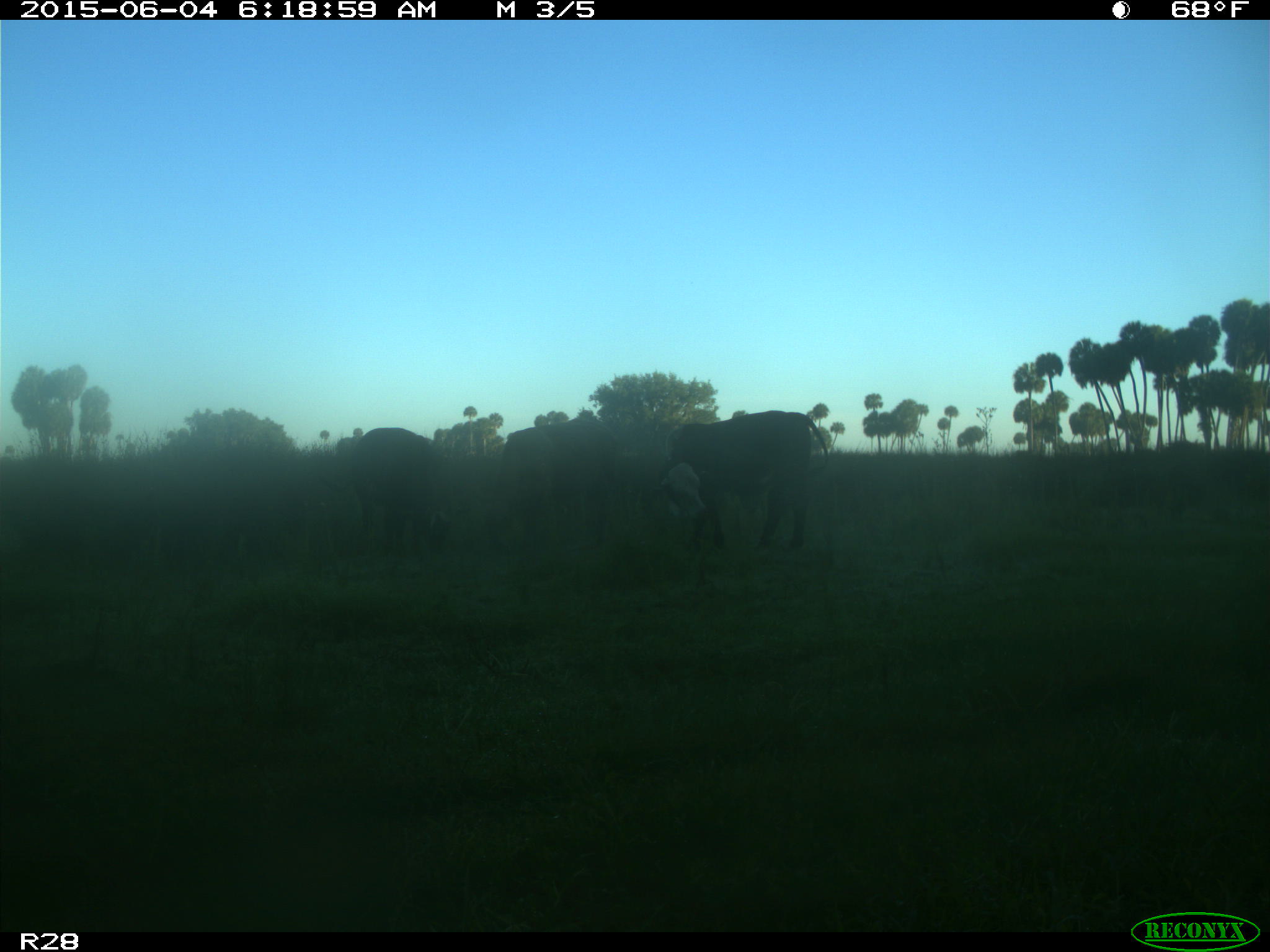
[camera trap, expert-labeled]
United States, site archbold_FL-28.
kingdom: Animalia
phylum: Chordata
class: Mammalia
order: Artiodactyla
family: Bovidae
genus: Bos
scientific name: Bos taurus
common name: domestic cow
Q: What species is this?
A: Bos taurus (domestic cow).